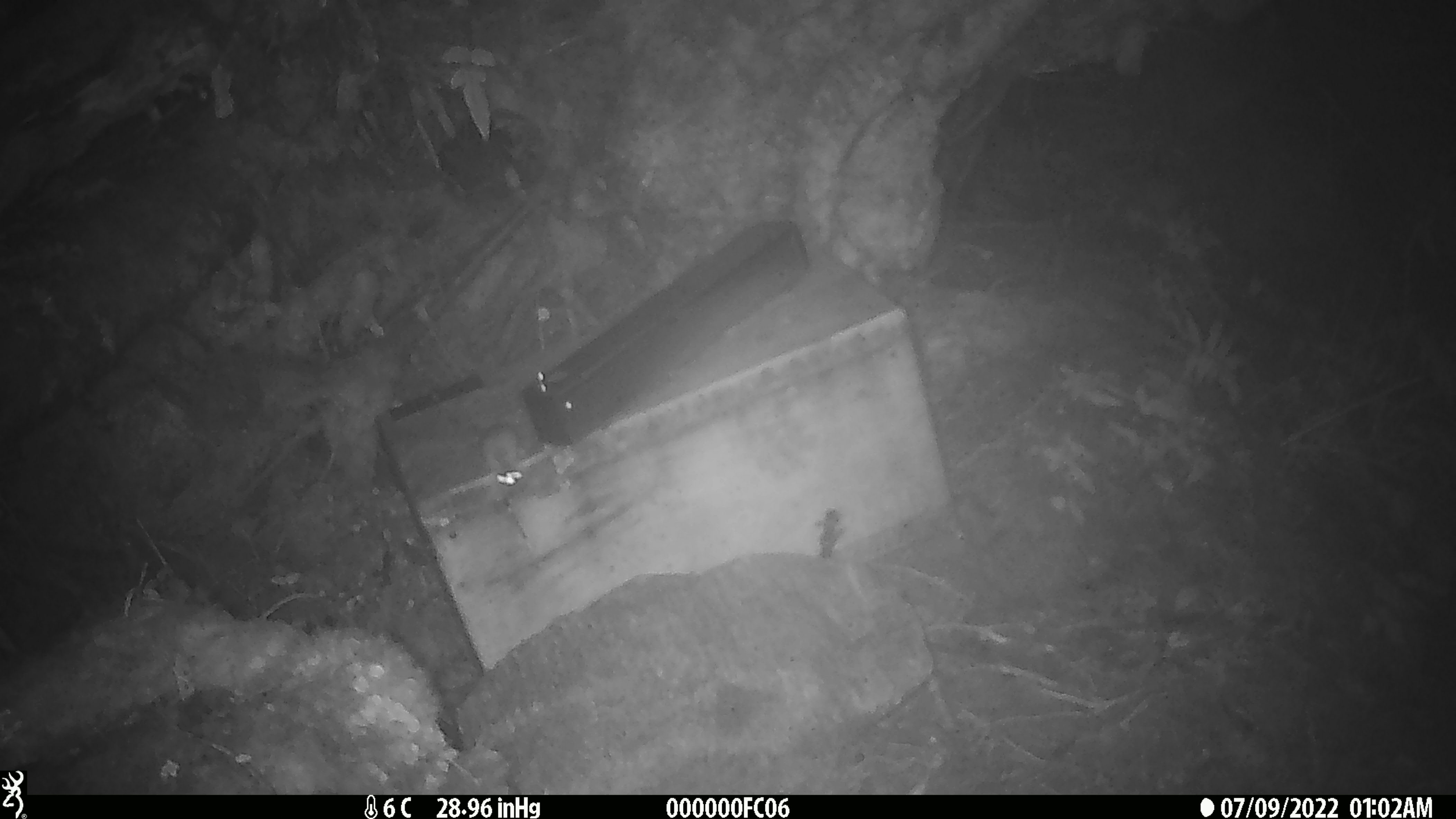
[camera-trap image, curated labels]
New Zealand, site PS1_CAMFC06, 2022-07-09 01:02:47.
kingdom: Animalia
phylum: Chordata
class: Mammalia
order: Rodentia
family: Muridae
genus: Mus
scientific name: Mus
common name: mouse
Mouse (Mus).